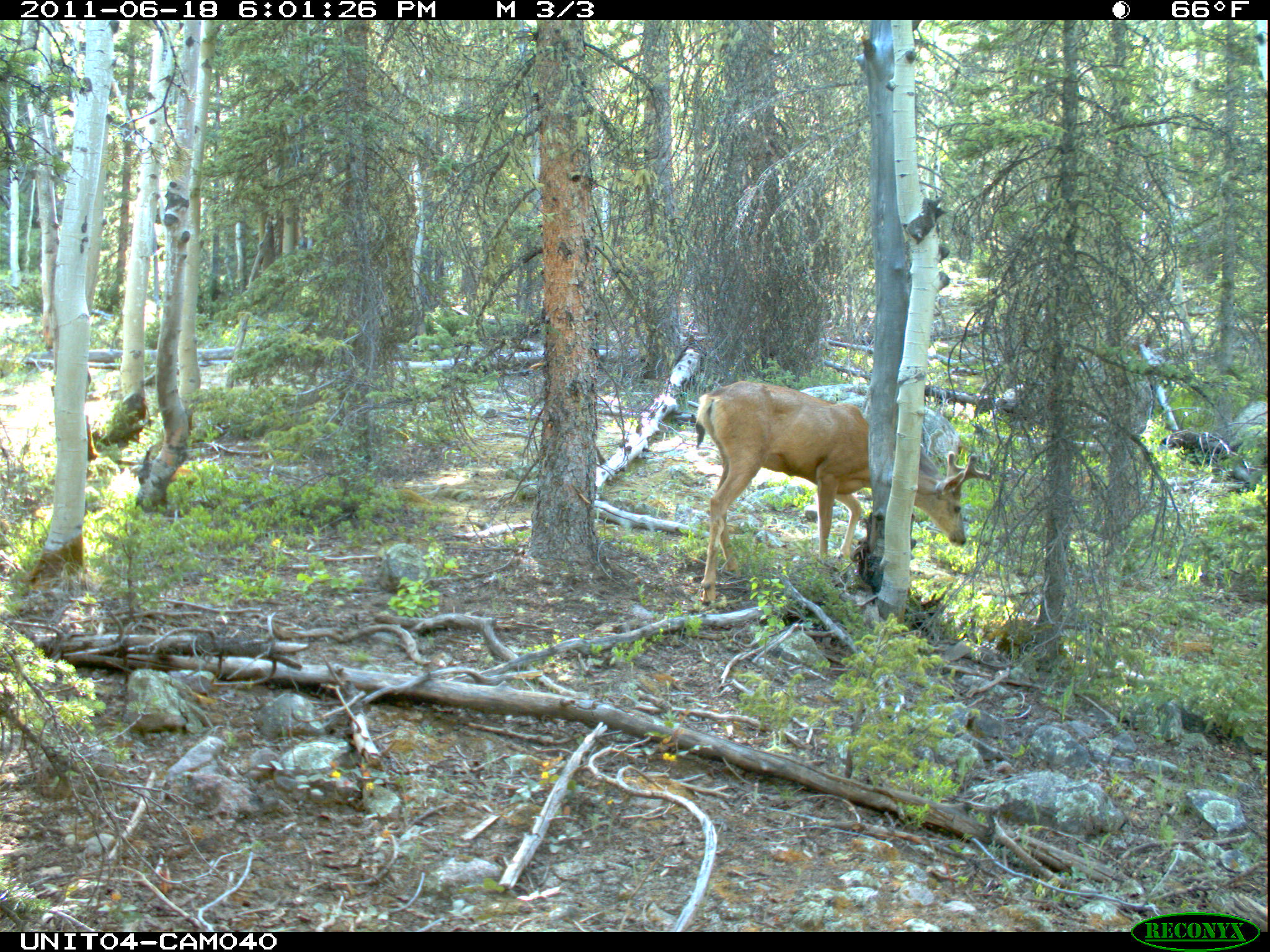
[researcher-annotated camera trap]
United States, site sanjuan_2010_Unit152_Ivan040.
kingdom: Animalia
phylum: Chordata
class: Mammalia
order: Artiodactyla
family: Cervidae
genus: Odocoileus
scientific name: Odocoileus hemionus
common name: mule deer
Odocoileus hemionus (mule deer).